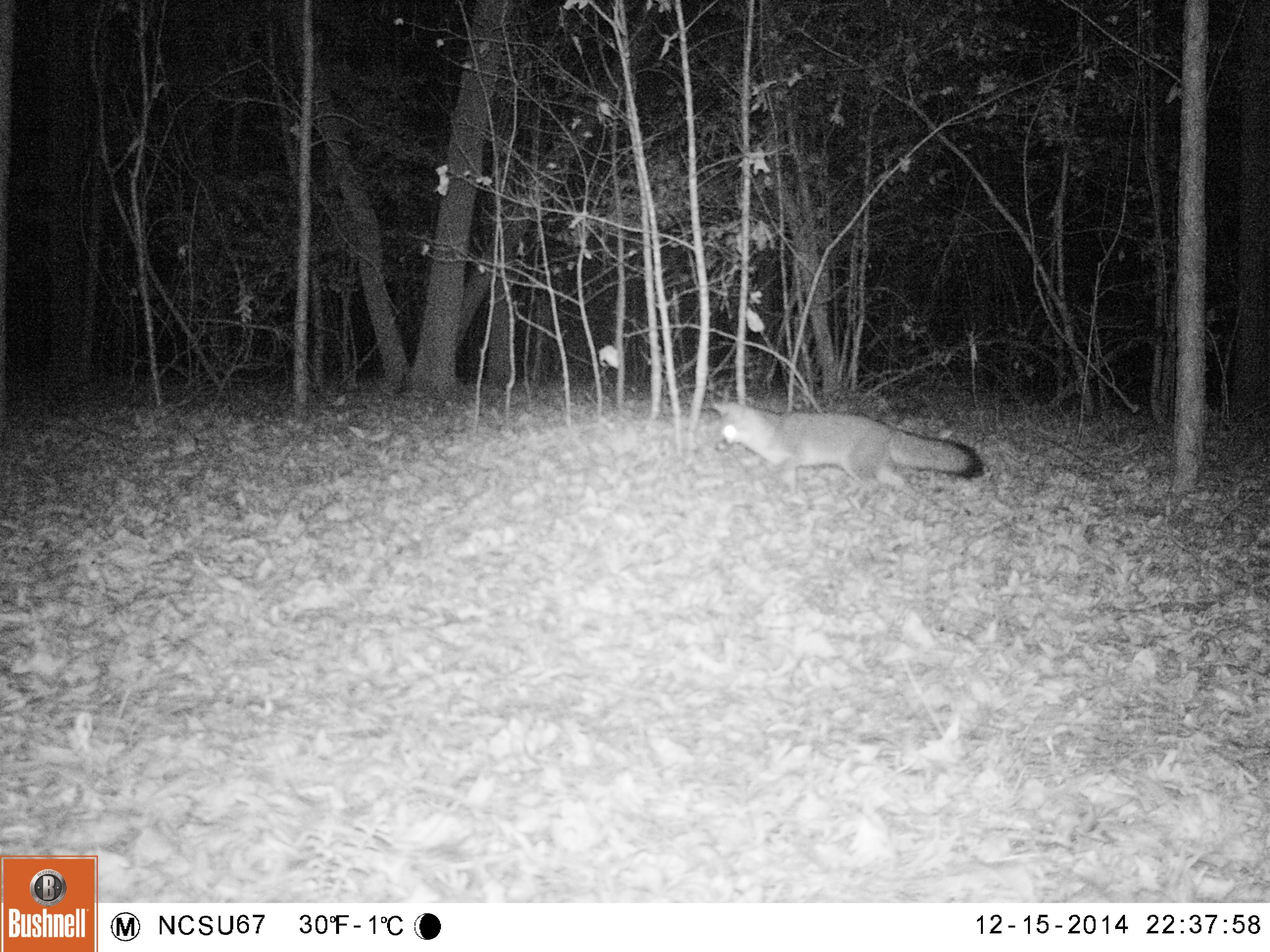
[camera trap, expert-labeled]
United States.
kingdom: Animalia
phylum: Chordata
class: Mammalia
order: Carnivora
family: Canidae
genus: Urocyon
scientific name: Urocyon cinereoargenteus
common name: gray fox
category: Grey Fox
Grey Fox (gray fox) (Urocyon cinereoargenteus).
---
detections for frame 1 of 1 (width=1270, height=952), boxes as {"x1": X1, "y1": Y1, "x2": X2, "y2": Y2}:
Grey Fox: {"x1": 704, "y1": 397, "x2": 986, "y2": 504}